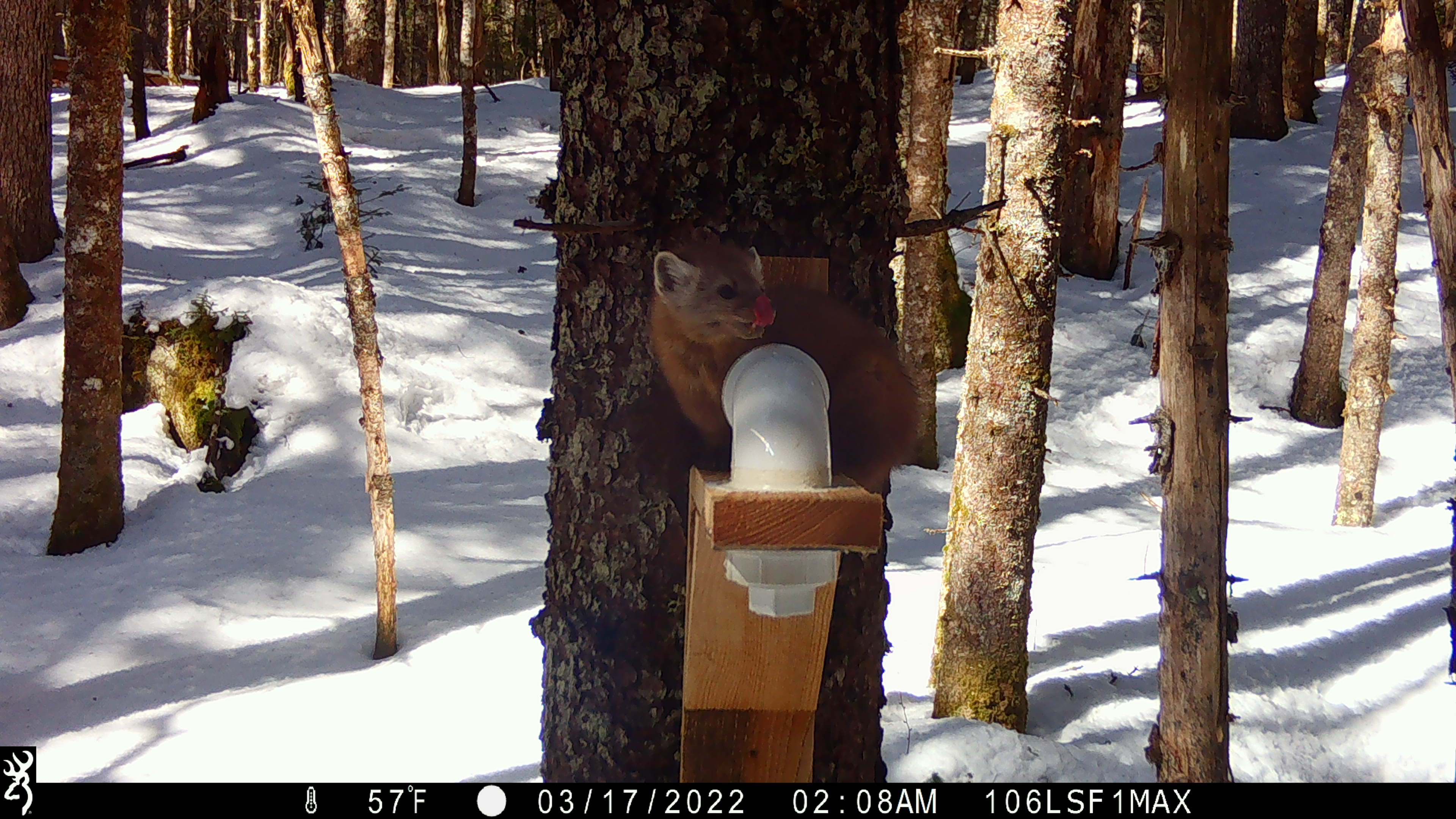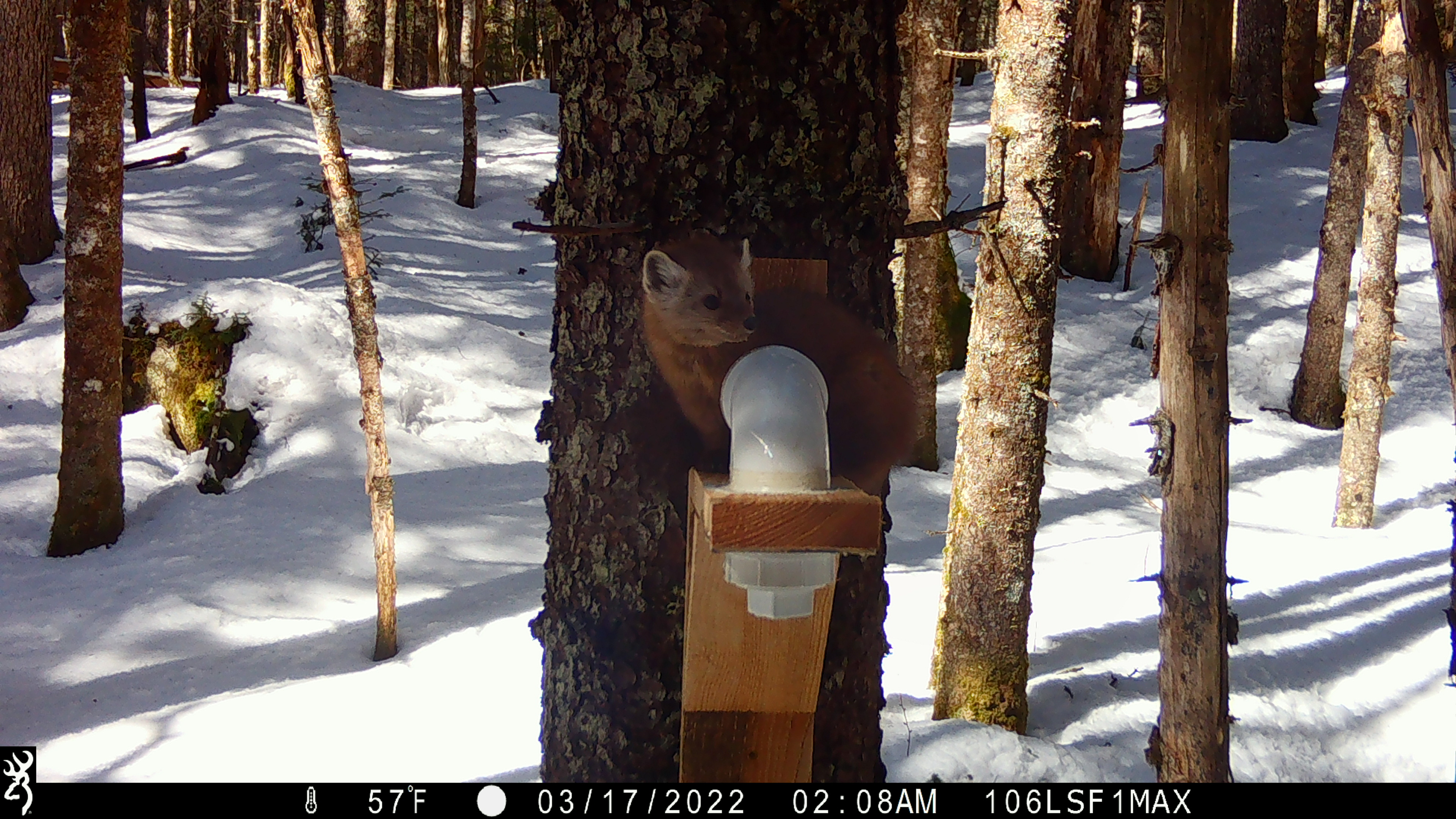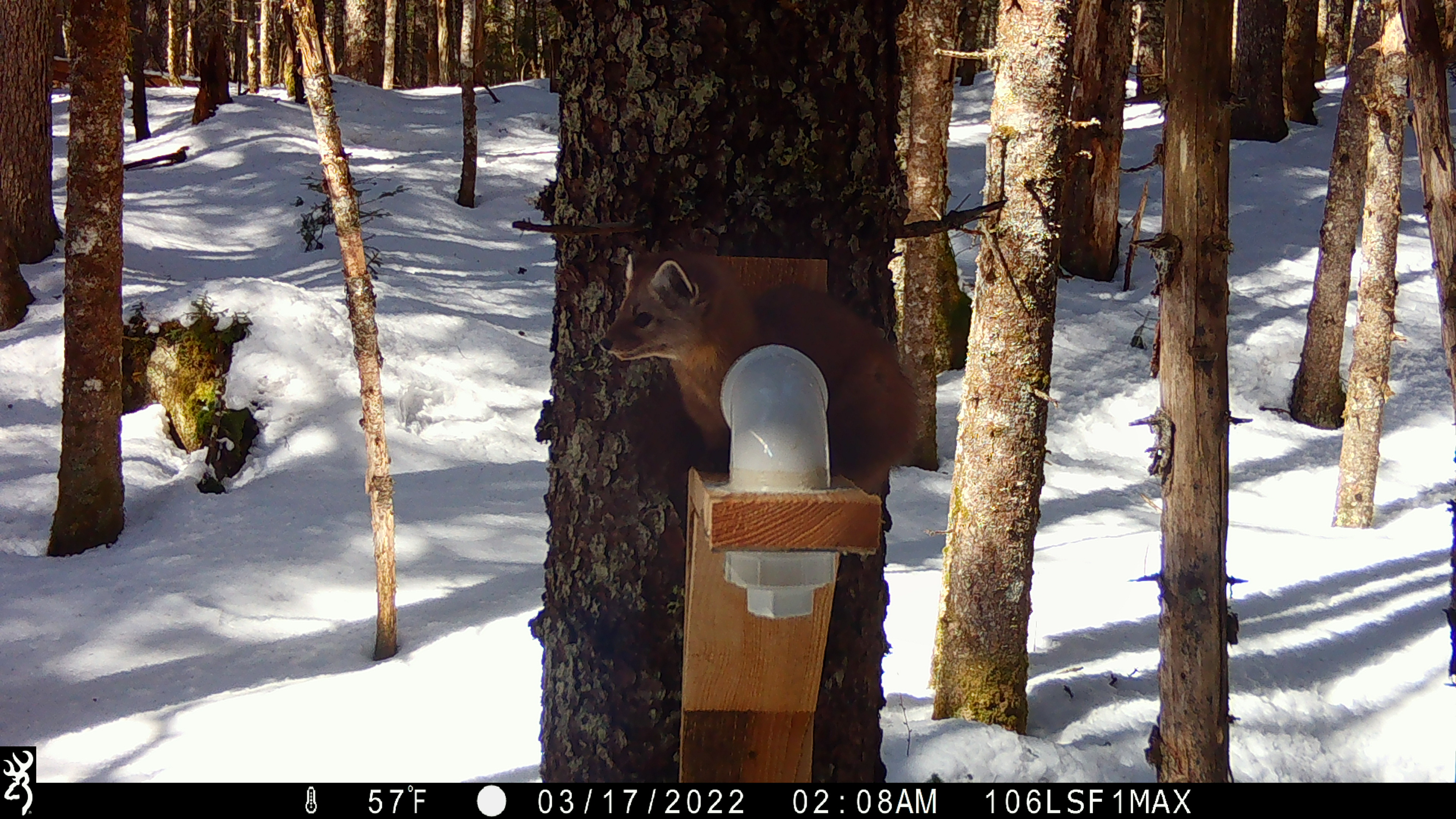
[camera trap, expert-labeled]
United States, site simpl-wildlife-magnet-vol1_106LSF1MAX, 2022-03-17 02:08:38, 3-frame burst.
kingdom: Animalia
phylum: Chordata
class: Mammalia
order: Carnivora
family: Mustelidae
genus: Martes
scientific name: Martes americana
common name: american marten